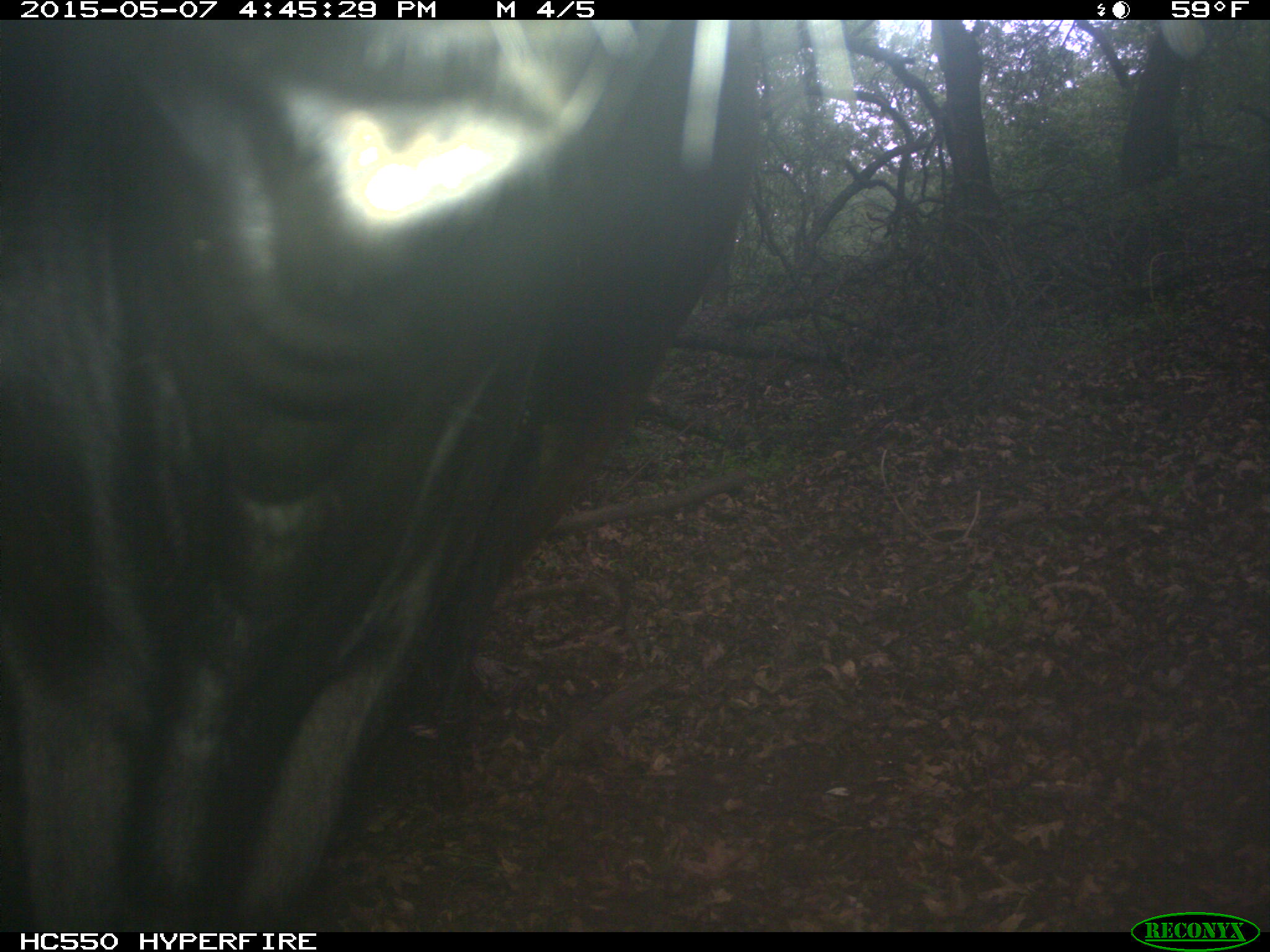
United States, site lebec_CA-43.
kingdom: Animalia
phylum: Chordata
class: Mammalia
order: Artiodactyla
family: Bovidae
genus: Bos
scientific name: Bos taurus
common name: domestic cow